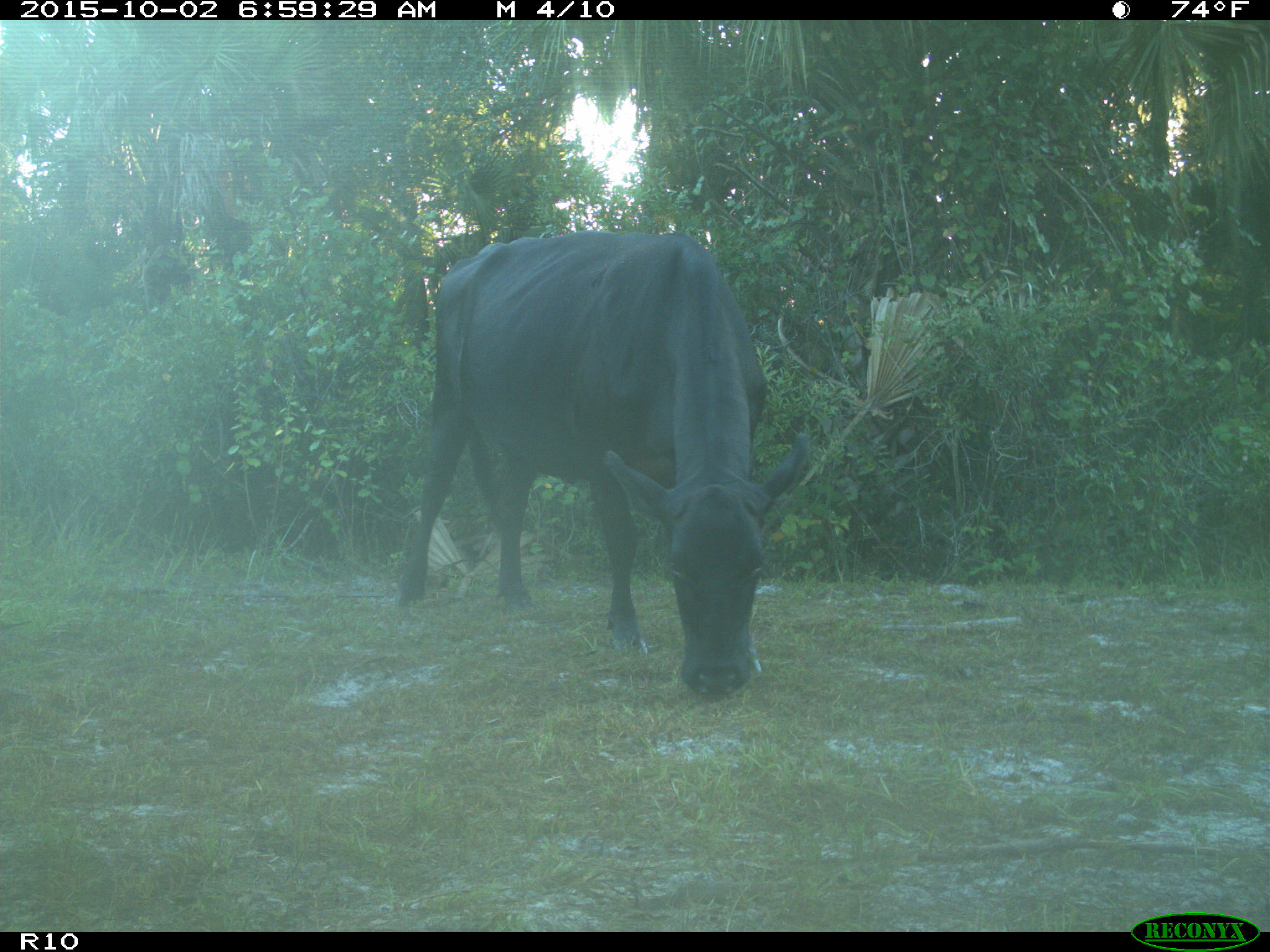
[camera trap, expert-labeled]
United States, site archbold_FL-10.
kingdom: Animalia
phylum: Chordata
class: Mammalia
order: Artiodactyla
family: Bovidae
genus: Bos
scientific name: Bos taurus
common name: domestic cow